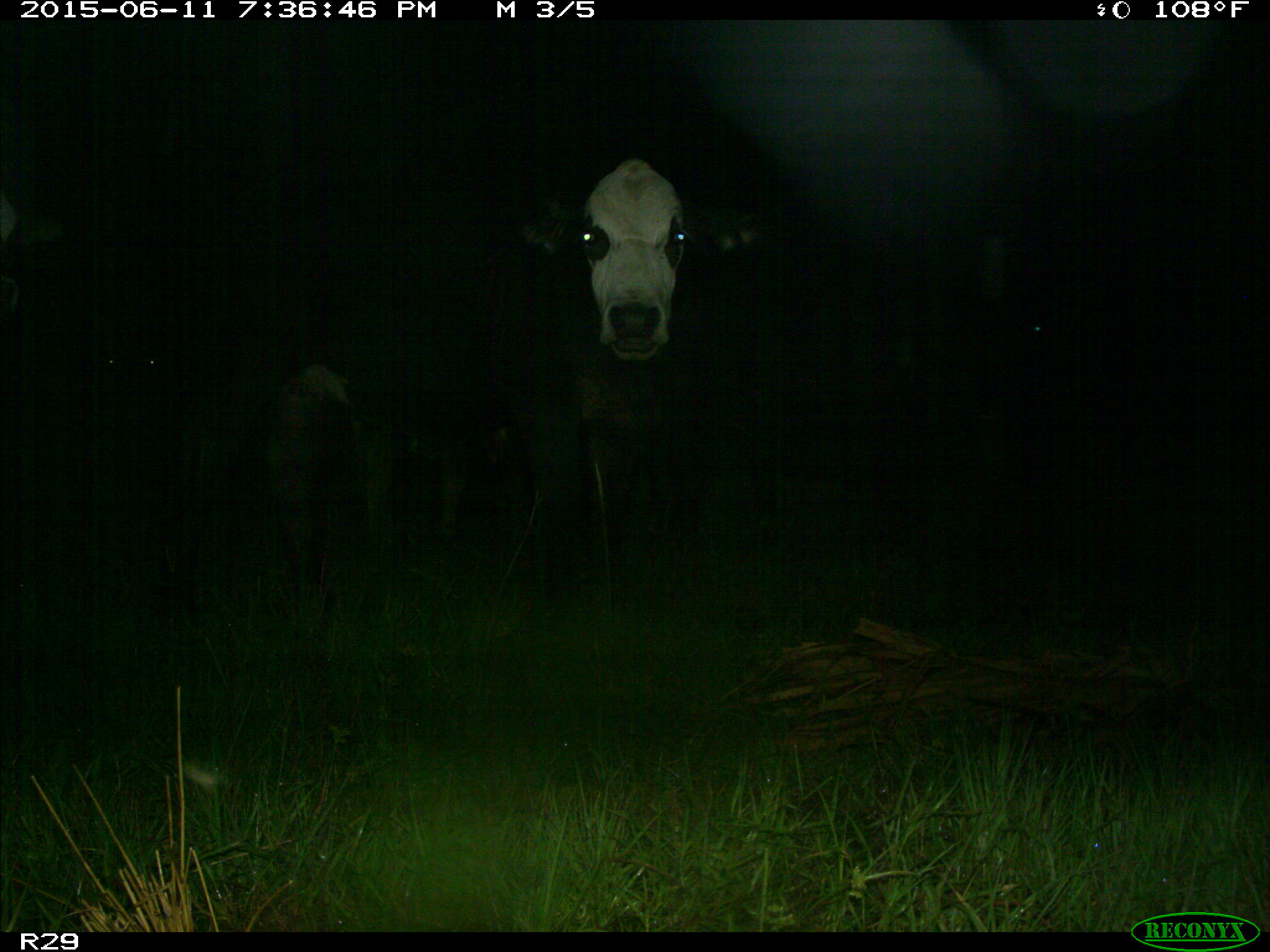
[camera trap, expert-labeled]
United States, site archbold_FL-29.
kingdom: Animalia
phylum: Chordata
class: Mammalia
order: Artiodactyla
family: Bovidae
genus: Bos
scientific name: Bos taurus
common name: domestic cow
Bos taurus (domestic cow).